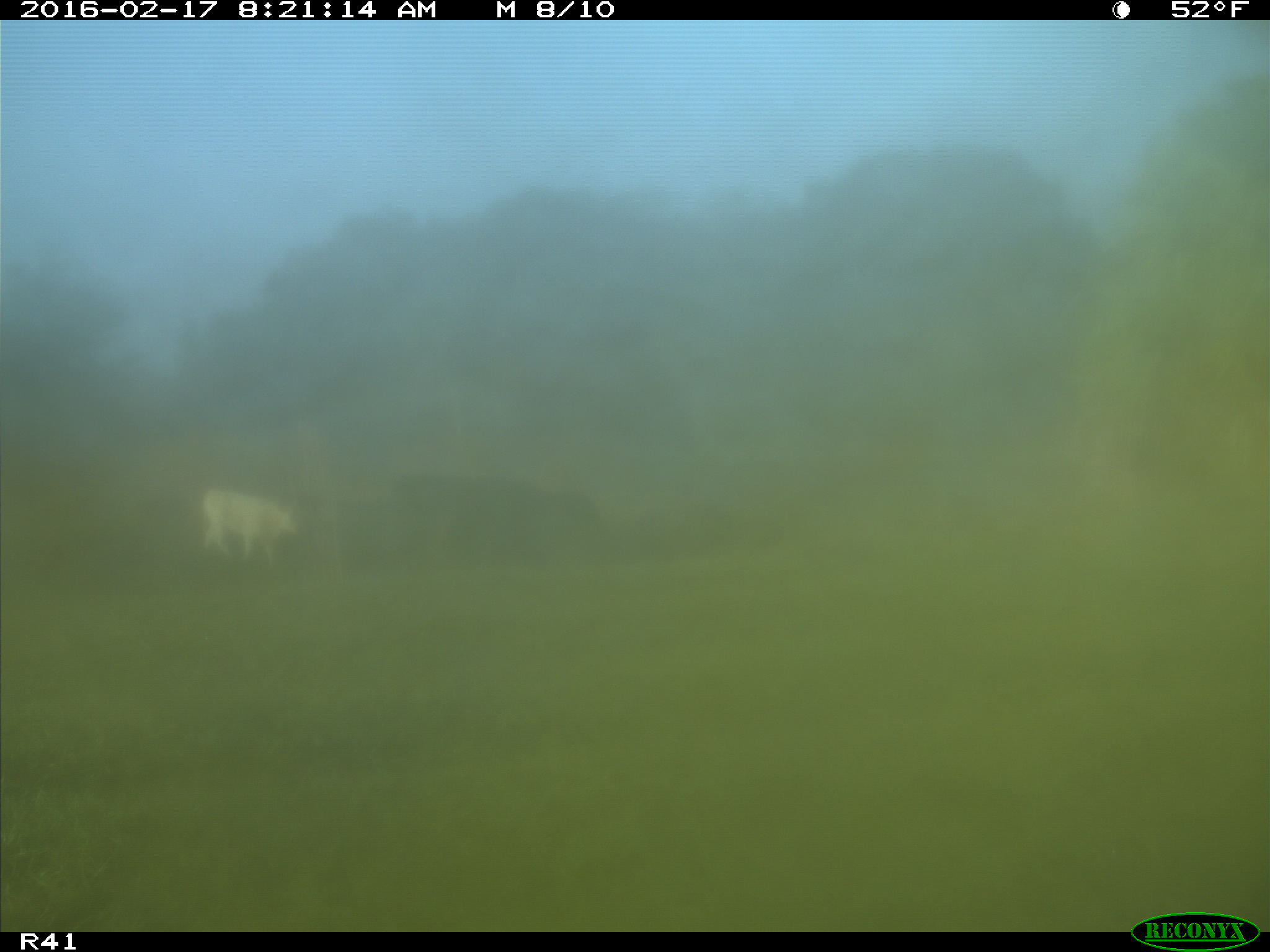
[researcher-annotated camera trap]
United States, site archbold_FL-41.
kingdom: Animalia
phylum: Chordata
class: Mammalia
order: Artiodactyla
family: Bovidae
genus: Bos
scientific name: Bos taurus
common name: domestic cow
Bos taurus (domestic cow).